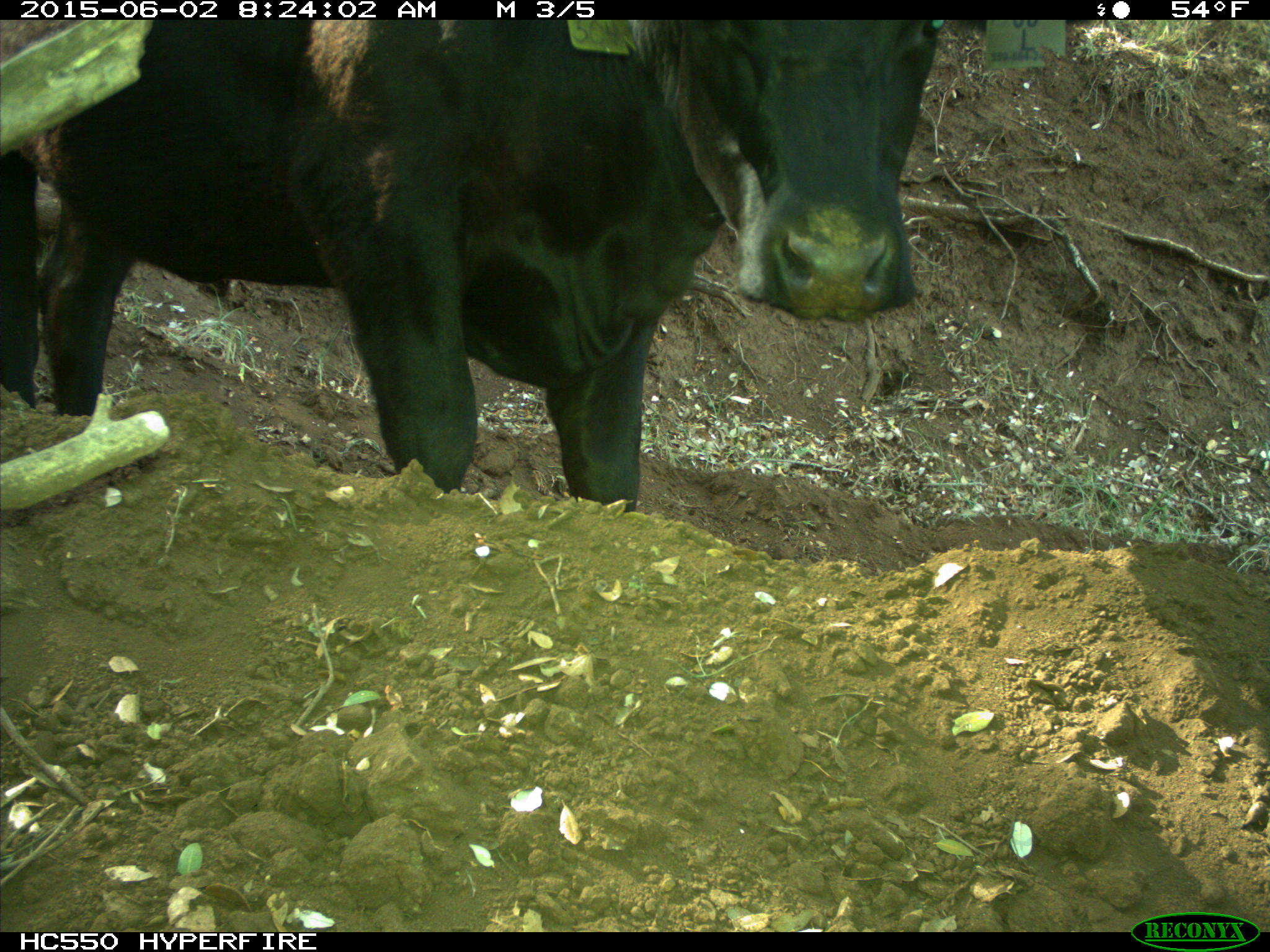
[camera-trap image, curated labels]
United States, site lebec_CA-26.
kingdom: Animalia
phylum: Chordata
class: Mammalia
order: Artiodactyla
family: Bovidae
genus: Bos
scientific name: Bos taurus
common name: domestic cow